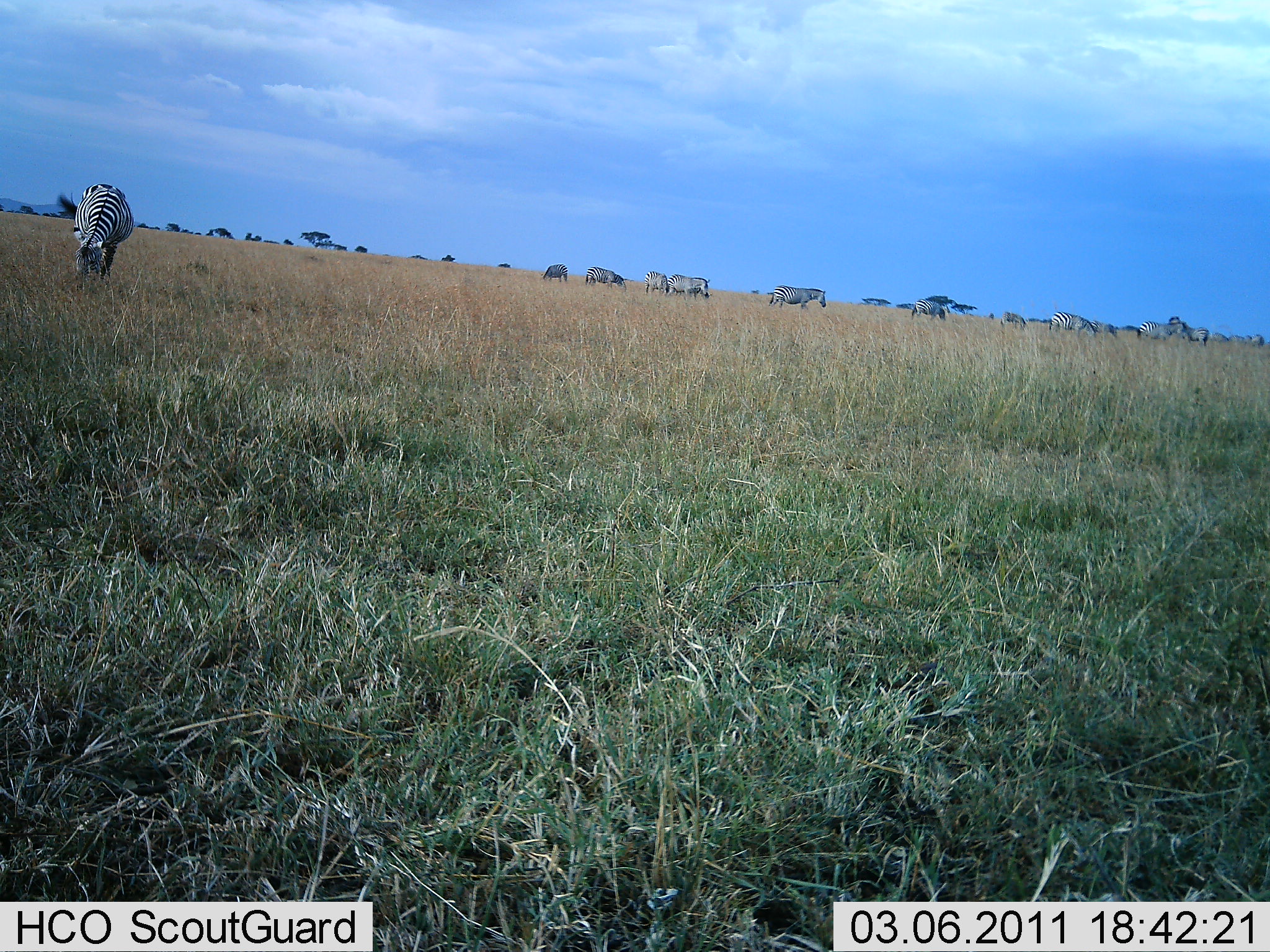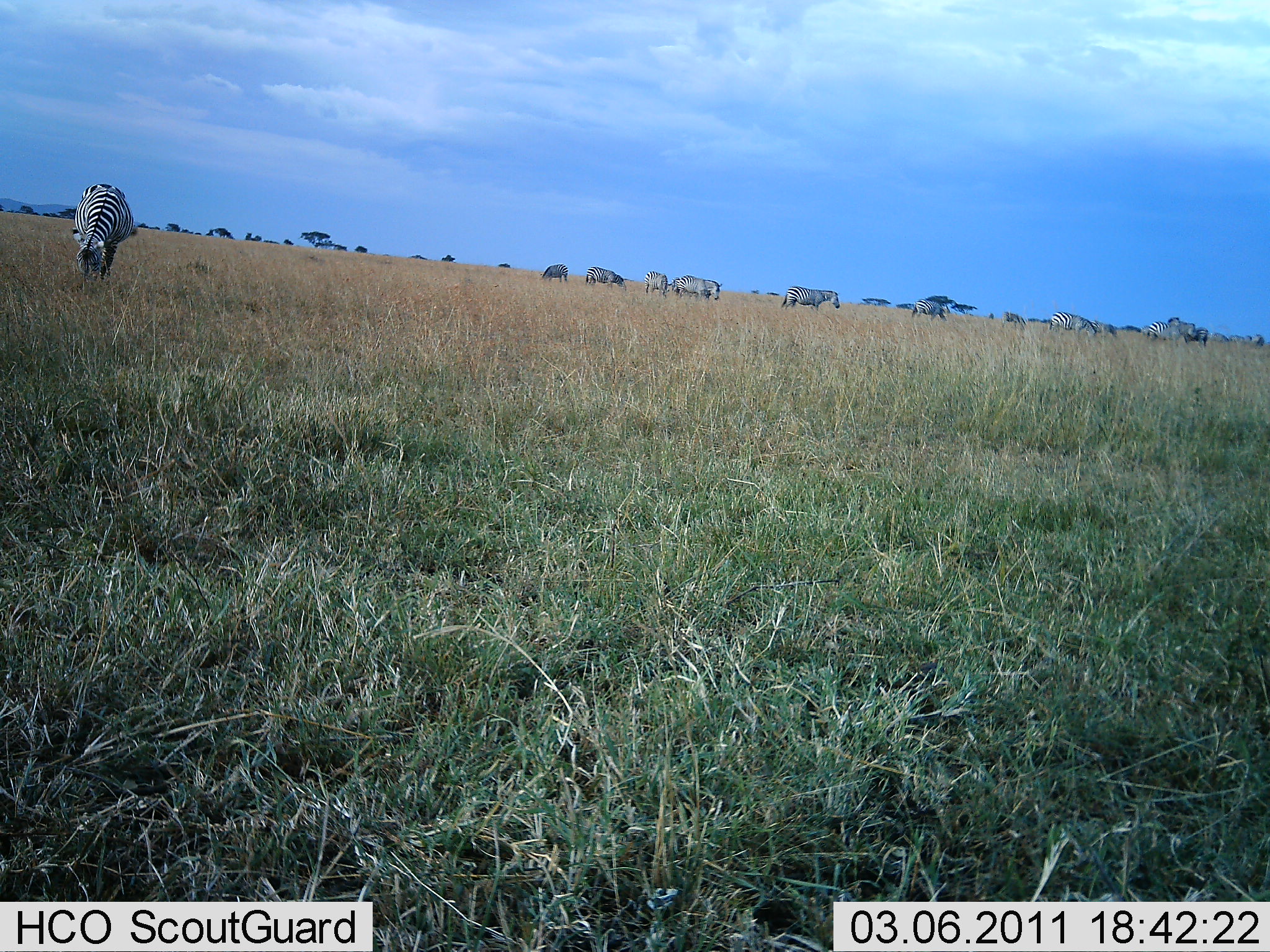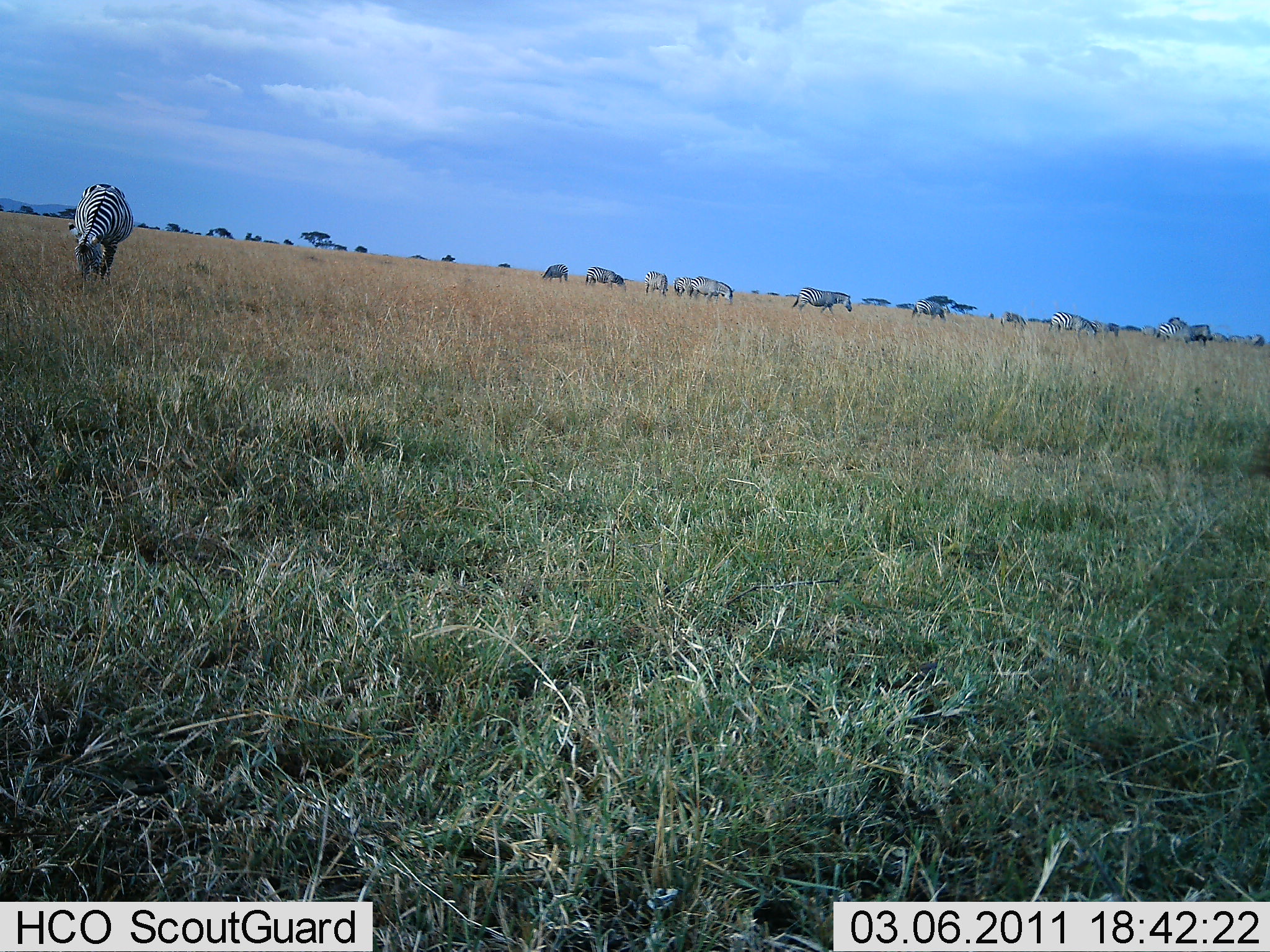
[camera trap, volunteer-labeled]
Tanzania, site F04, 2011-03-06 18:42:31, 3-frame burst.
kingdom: Animalia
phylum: Chordata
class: Mammalia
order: Perissodactyla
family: Equidae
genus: Equus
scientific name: Equus quagga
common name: plains zebra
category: zebra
Zebra (plains zebra) (Equus quagga), count 10. Behavior (volunteer vote fractions): standing 29%, resting 0%, moving 36%, interacting 0%. Young present (vote fraction): 0%. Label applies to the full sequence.